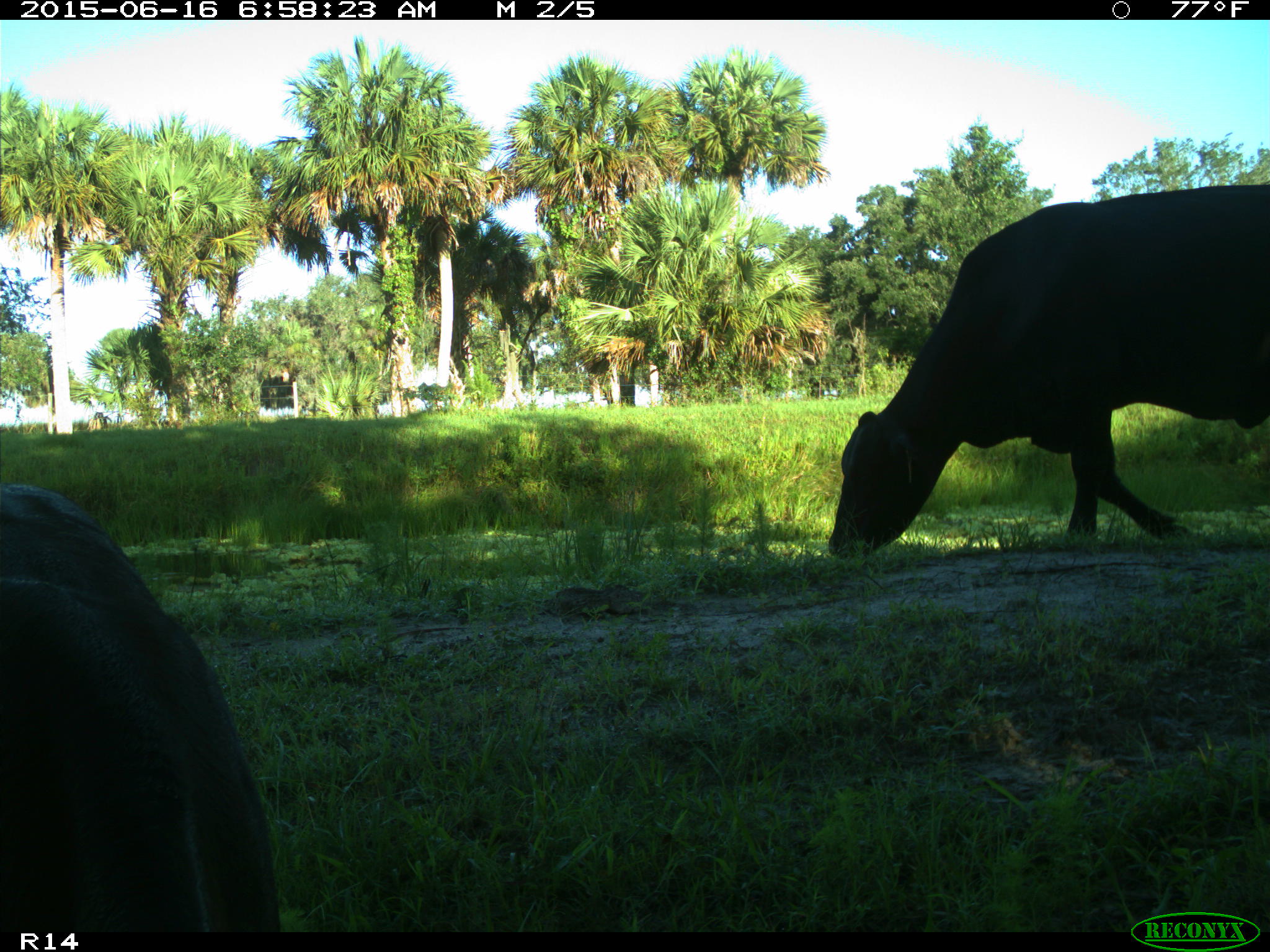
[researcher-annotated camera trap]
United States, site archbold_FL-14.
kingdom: Animalia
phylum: Chordata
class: Mammalia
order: Artiodactyla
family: Bovidae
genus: Bos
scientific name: Bos taurus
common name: domestic cow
Bos taurus (domestic cow).